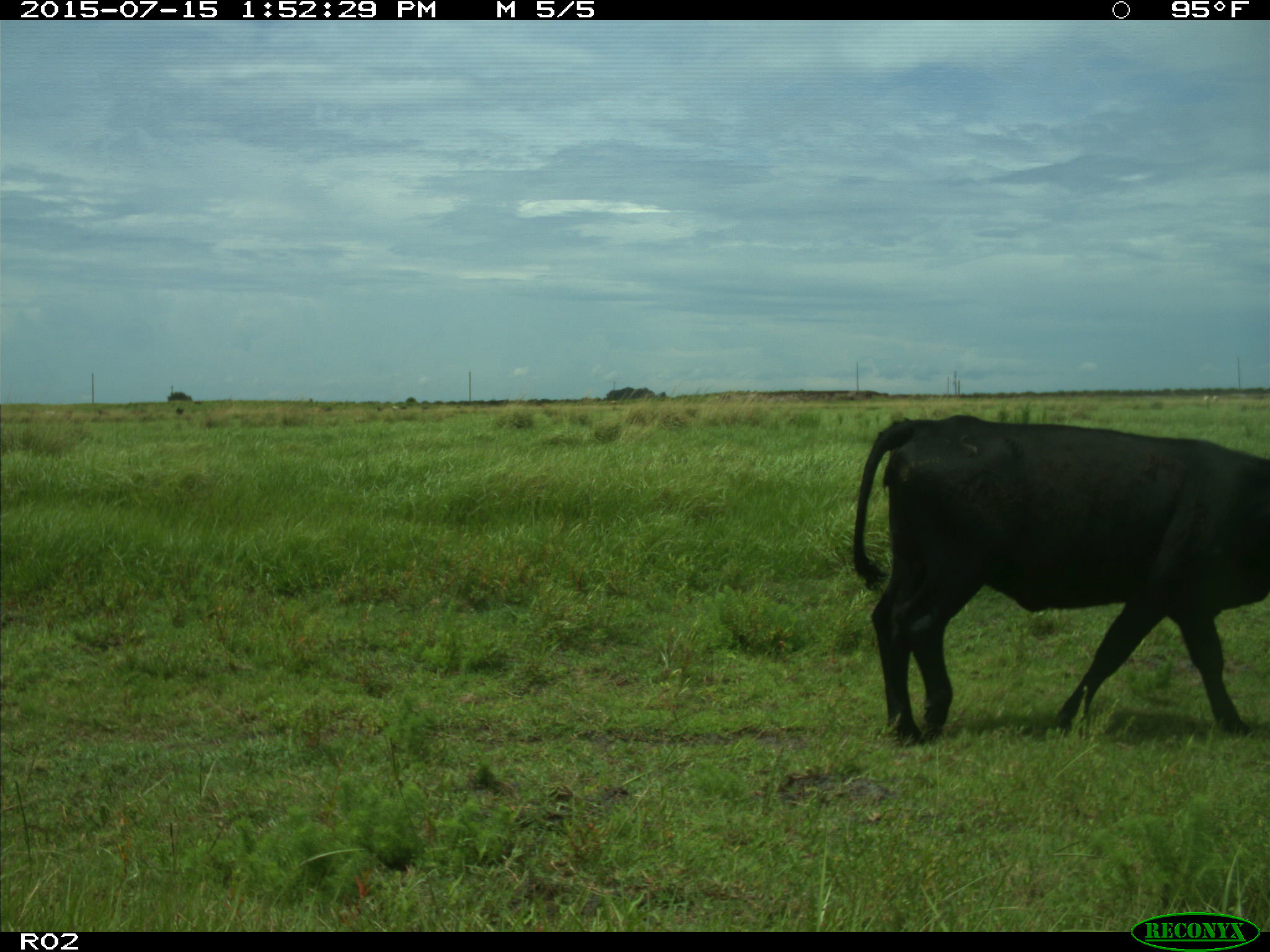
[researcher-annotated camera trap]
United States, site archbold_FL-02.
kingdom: Animalia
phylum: Chordata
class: Mammalia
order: Artiodactyla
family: Bovidae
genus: Bos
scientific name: Bos taurus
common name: domestic cow